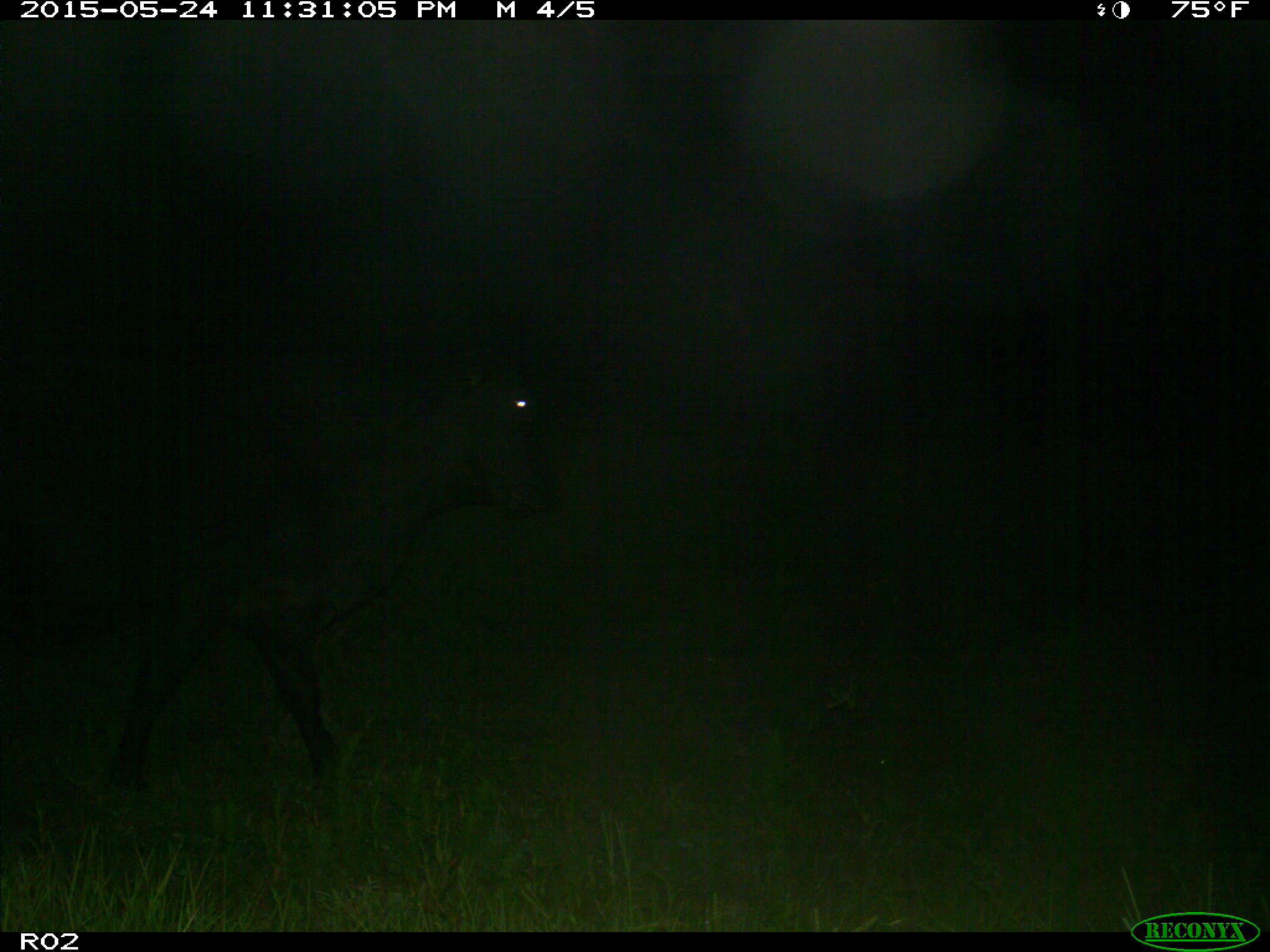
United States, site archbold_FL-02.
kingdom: Animalia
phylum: Chordata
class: Mammalia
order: Artiodactyla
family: Bovidae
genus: Bos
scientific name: Bos taurus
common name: domestic cow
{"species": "Bos taurus (domestic cow)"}